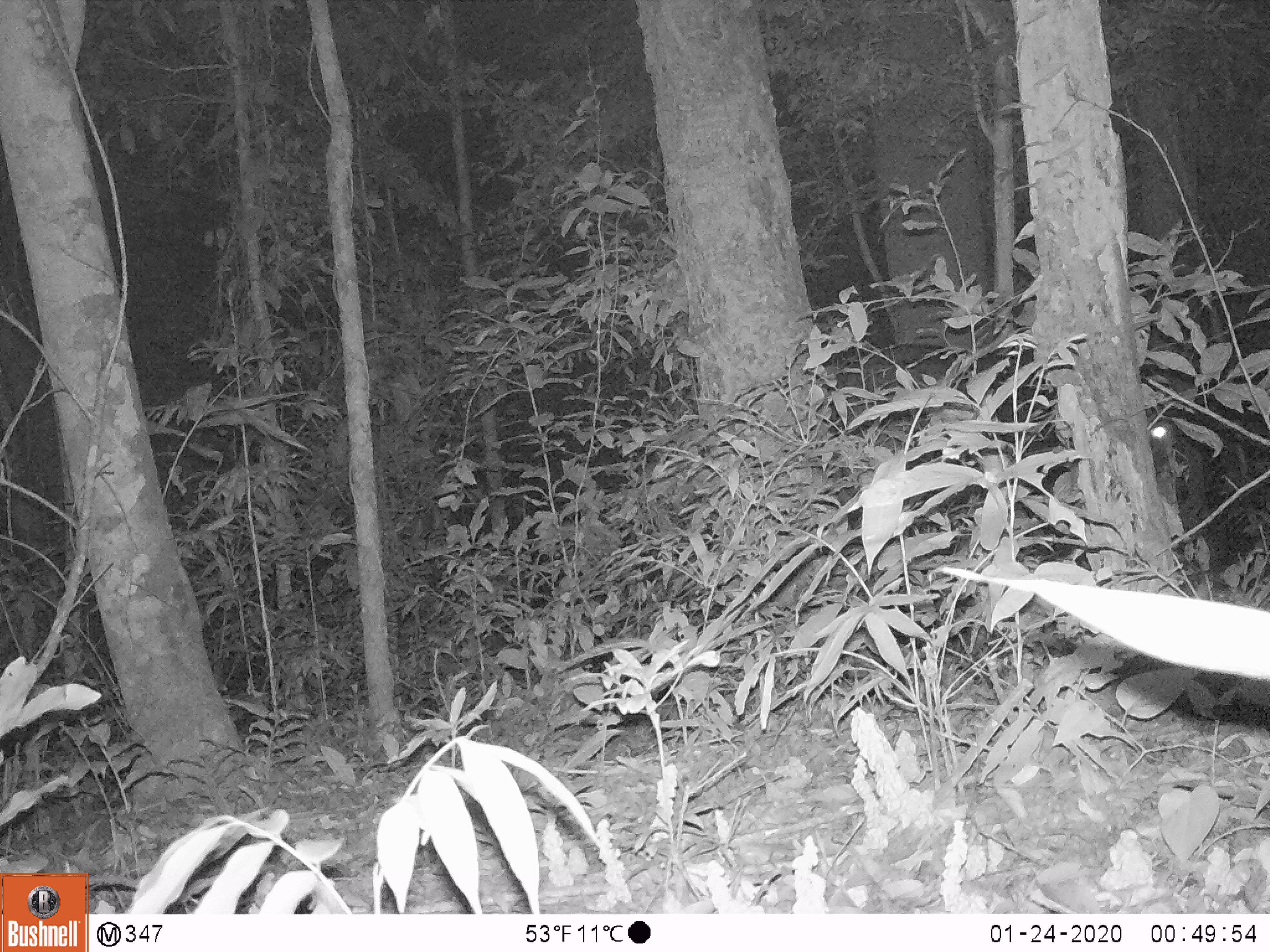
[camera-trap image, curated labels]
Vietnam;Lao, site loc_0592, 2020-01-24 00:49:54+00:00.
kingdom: Animalia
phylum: Chordata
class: Mammalia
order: Artiodactyla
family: Bovidae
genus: Capricornis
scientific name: Capricornis sumatraensis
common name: chinese serow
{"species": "chinese serow (Capricornis sumatraensis)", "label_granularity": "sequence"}